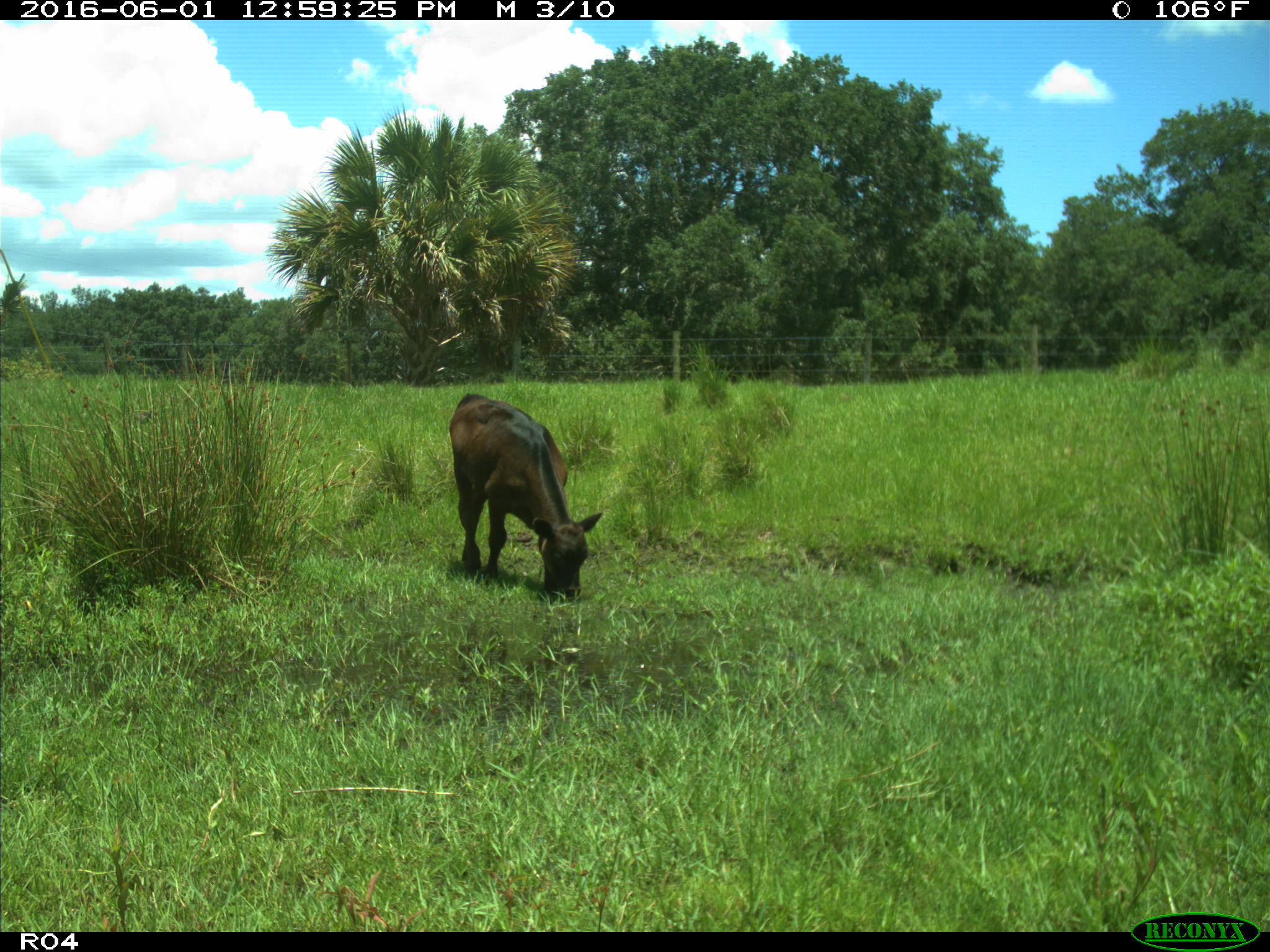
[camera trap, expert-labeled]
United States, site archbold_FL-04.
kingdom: Animalia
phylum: Chordata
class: Mammalia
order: Artiodactyla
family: Bovidae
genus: Bos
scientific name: Bos taurus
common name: domestic cow